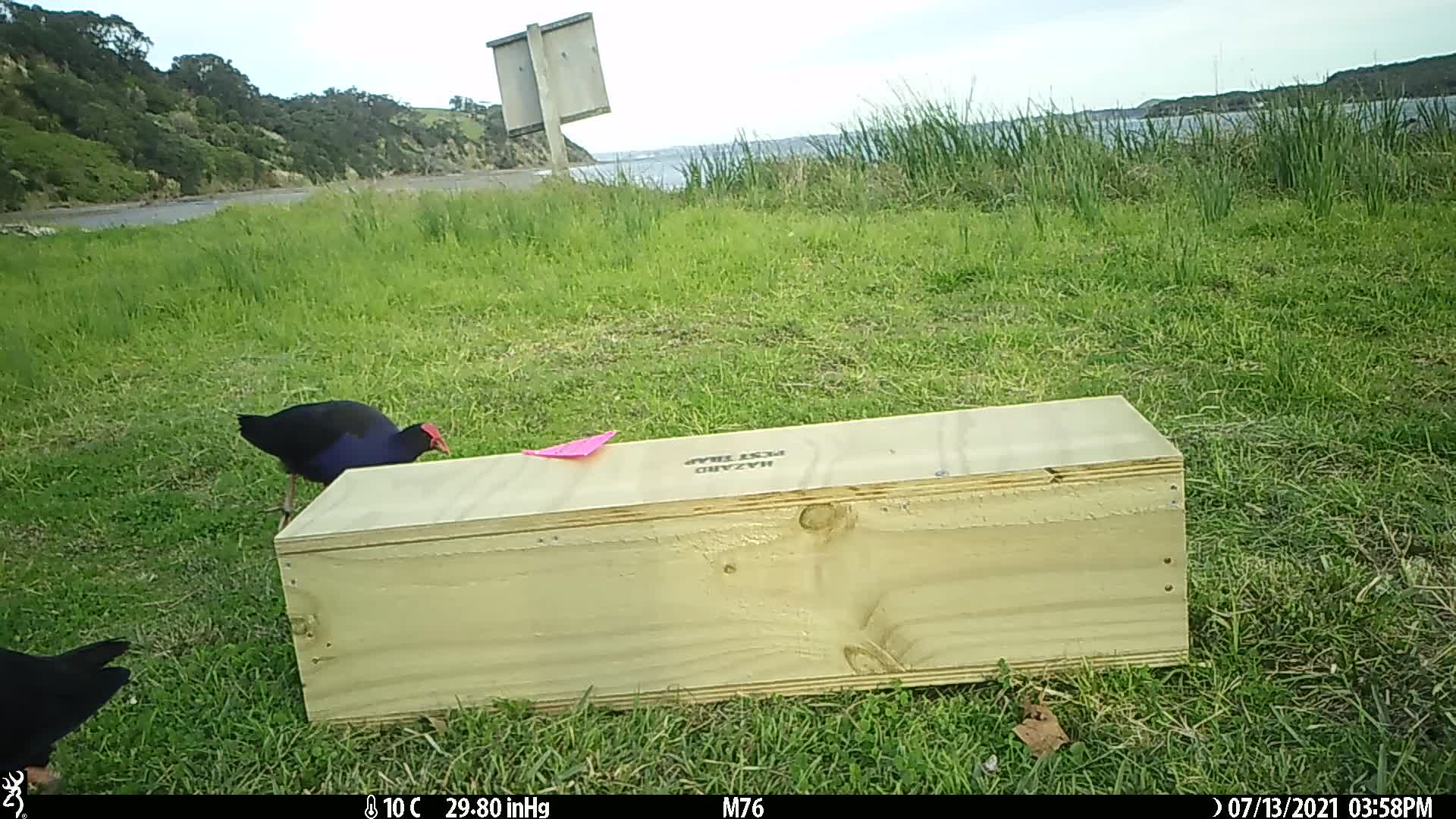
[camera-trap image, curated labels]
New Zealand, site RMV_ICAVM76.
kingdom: Animalia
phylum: Chordata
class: Aves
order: Gruiformes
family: Rallidae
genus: Porphyrio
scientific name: Porphyrio melanotus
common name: australasian swamphen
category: pukeko